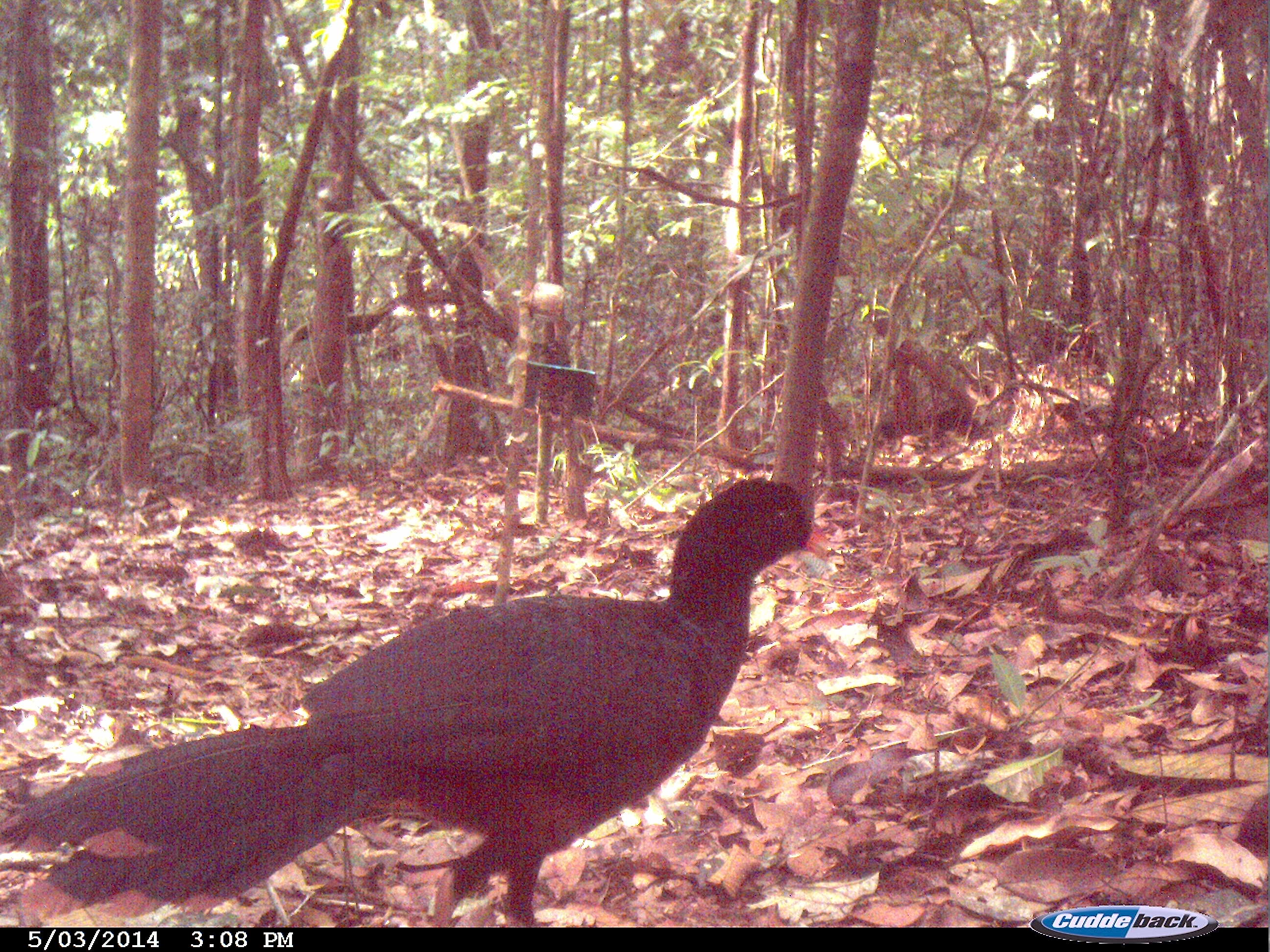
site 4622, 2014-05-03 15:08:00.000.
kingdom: Animalia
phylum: Chordata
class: Aves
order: Galliformes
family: Cracidae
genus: Mitu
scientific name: Mitu tomentosum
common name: crestless curassow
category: mitu tomentosa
Mitu tomentosa (crestless curassow) (Mitu tomentosum), count 1, age adult.